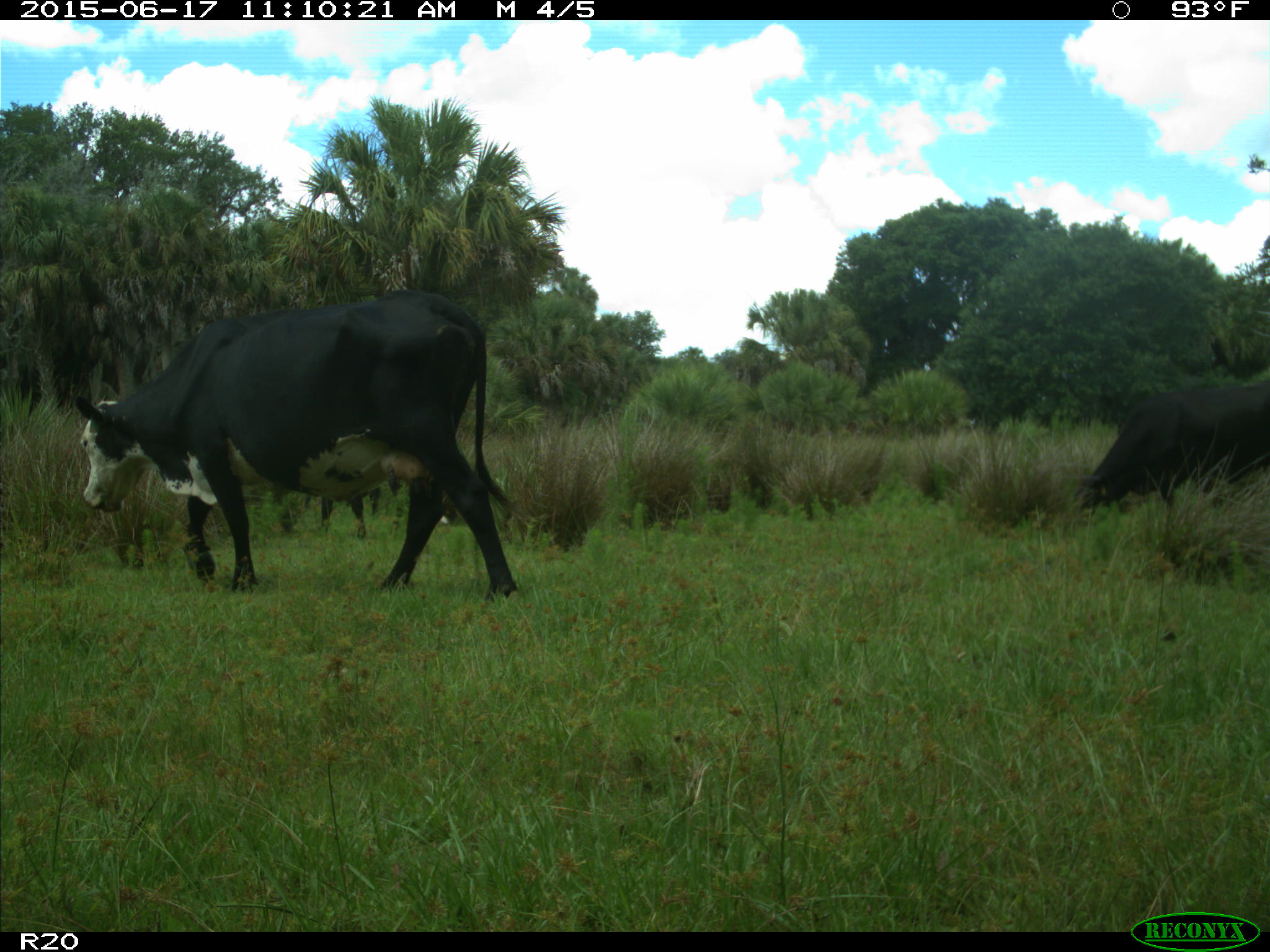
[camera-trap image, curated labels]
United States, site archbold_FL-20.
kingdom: Animalia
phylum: Chordata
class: Mammalia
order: Artiodactyla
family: Bovidae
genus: Bos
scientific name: Bos taurus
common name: domestic cow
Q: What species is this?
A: Bos taurus (domestic cow).